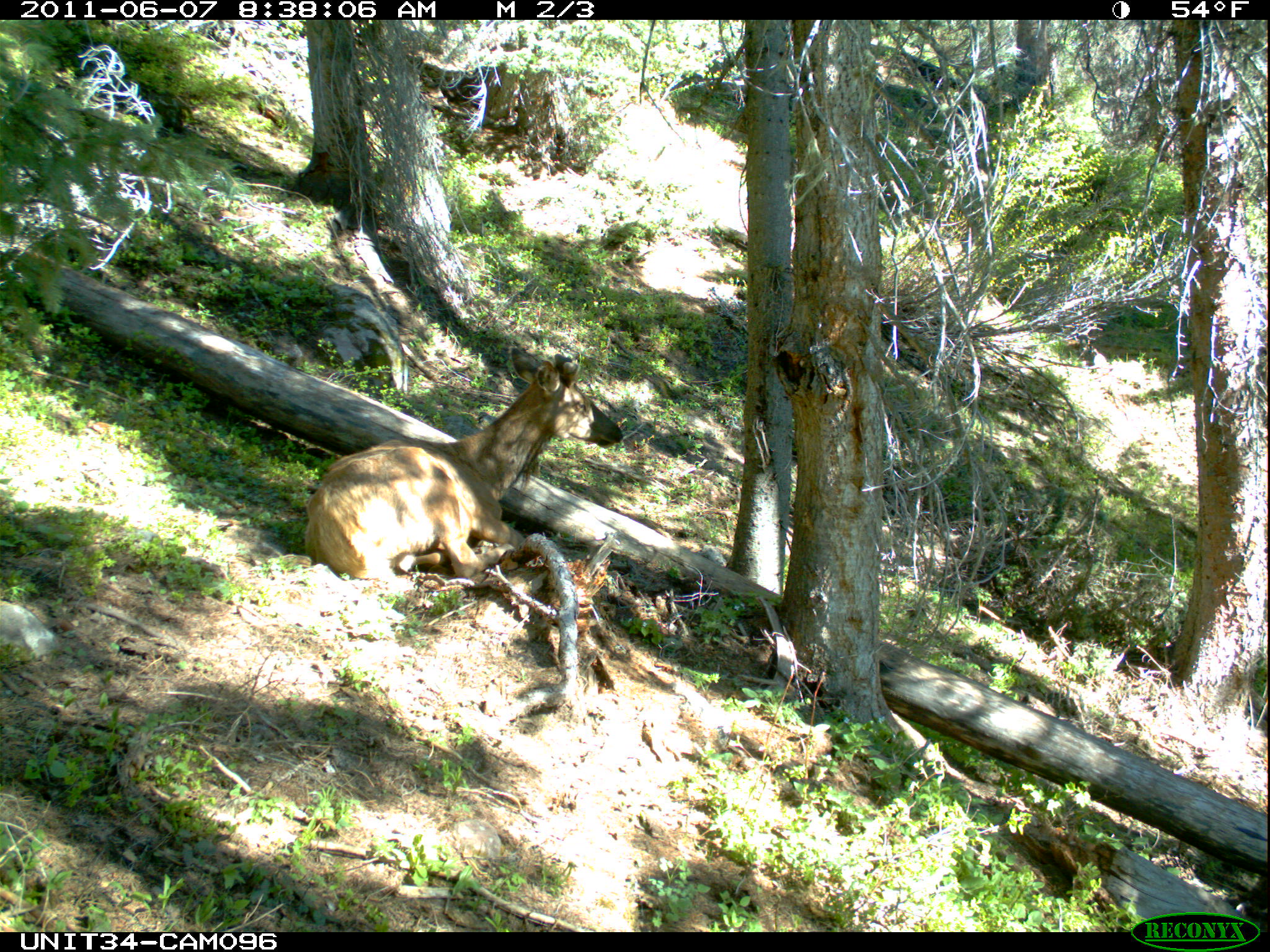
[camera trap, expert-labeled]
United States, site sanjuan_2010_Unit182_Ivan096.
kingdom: Animalia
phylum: Chordata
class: Mammalia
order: Artiodactyla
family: Cervidae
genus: Cervus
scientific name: Cervus elaphus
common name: red deer